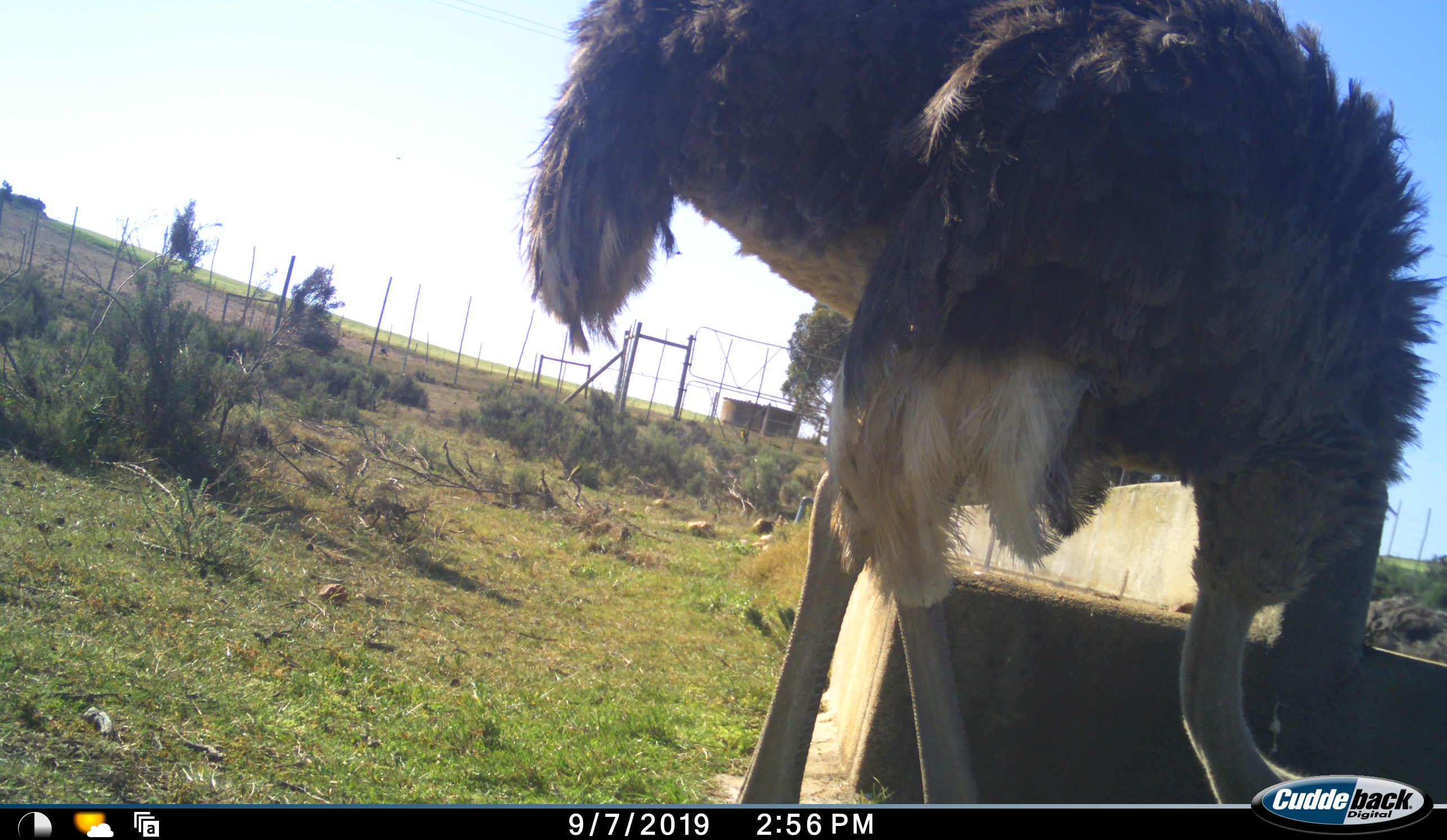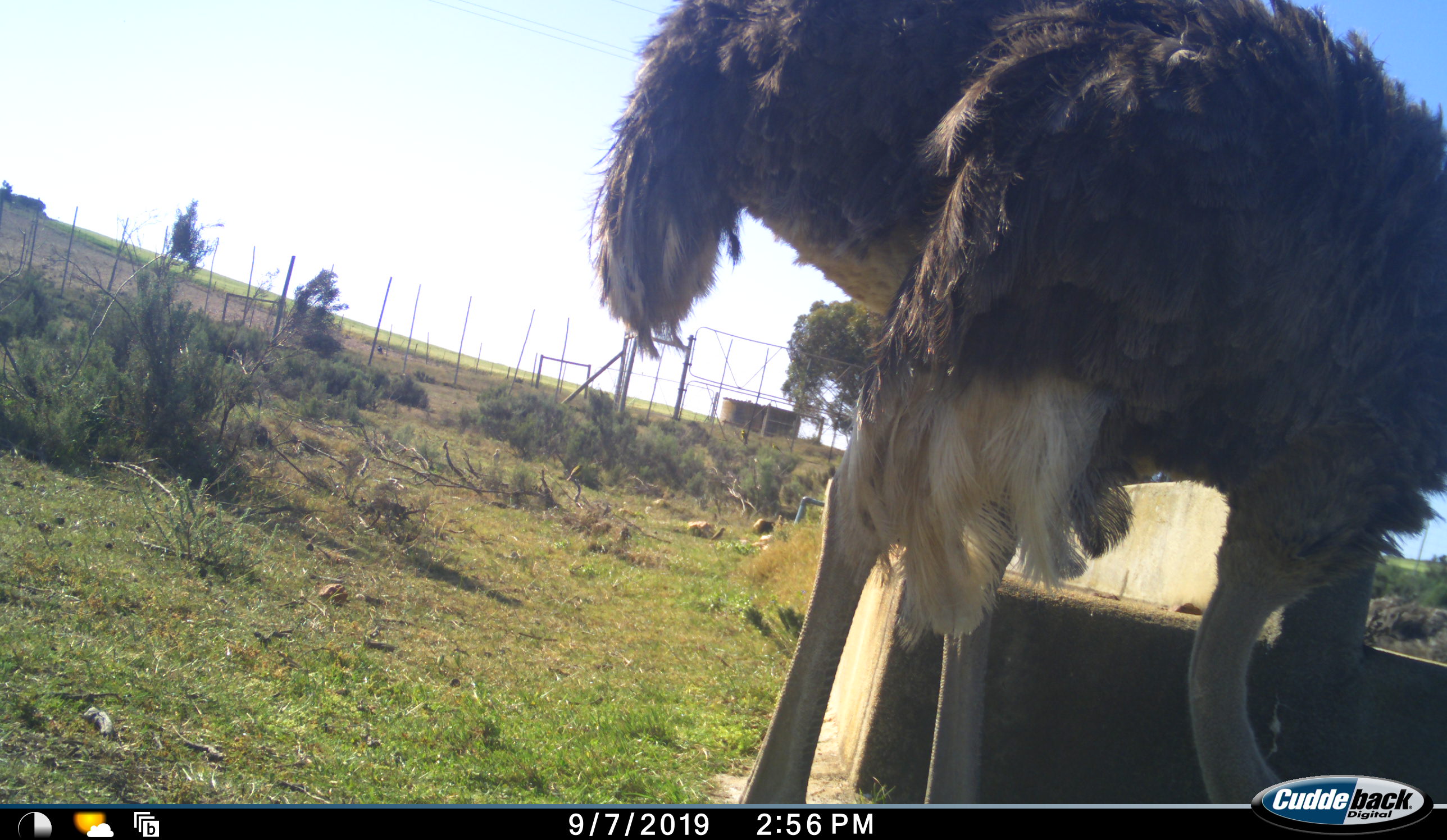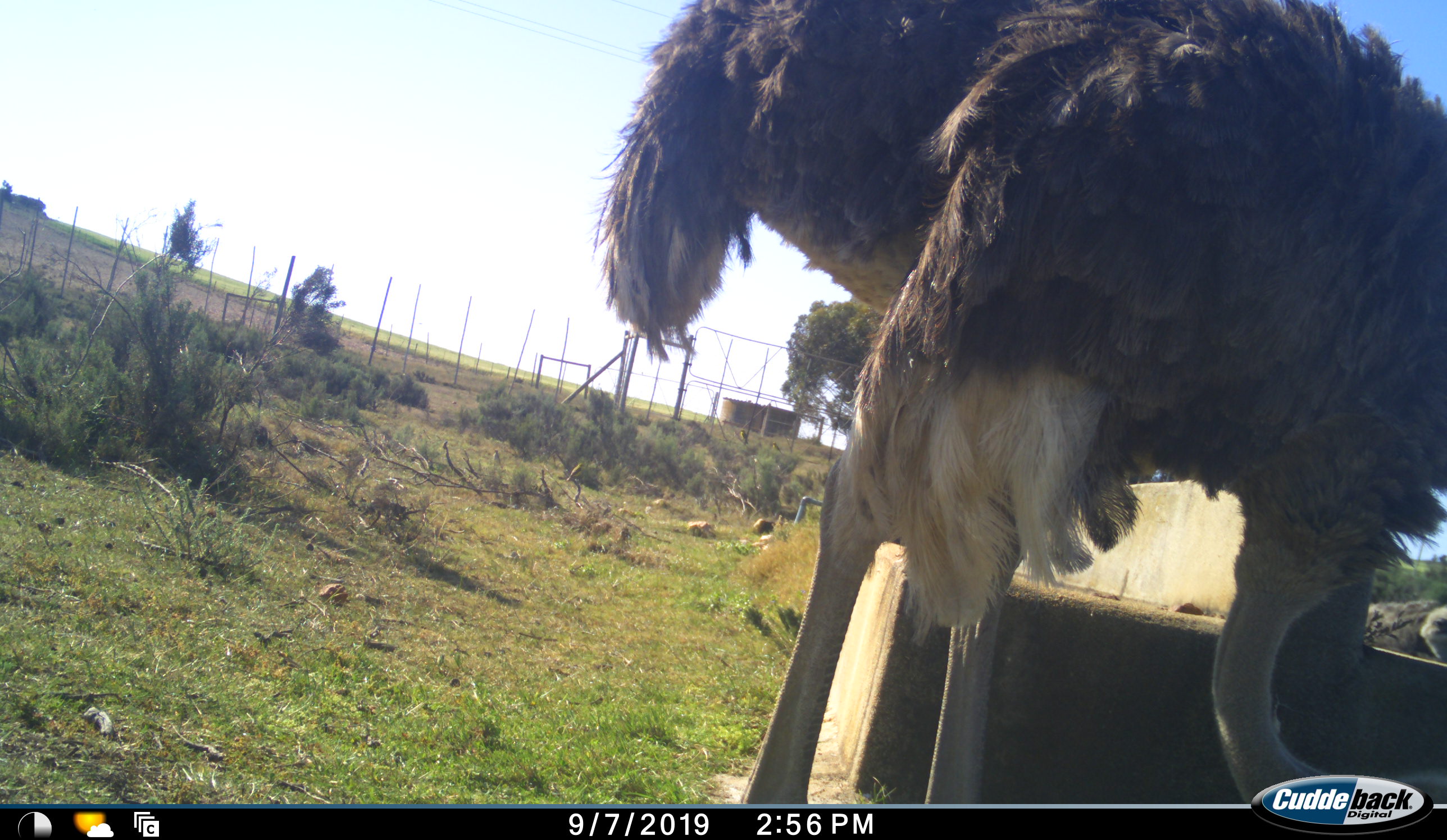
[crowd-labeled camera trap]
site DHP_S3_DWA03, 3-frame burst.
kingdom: Animalia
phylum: Chordata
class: Aves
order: Struthioniformes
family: Struthionidae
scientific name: Struthionidae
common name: ostrich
Ostrich (Struthionidae), count 1. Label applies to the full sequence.